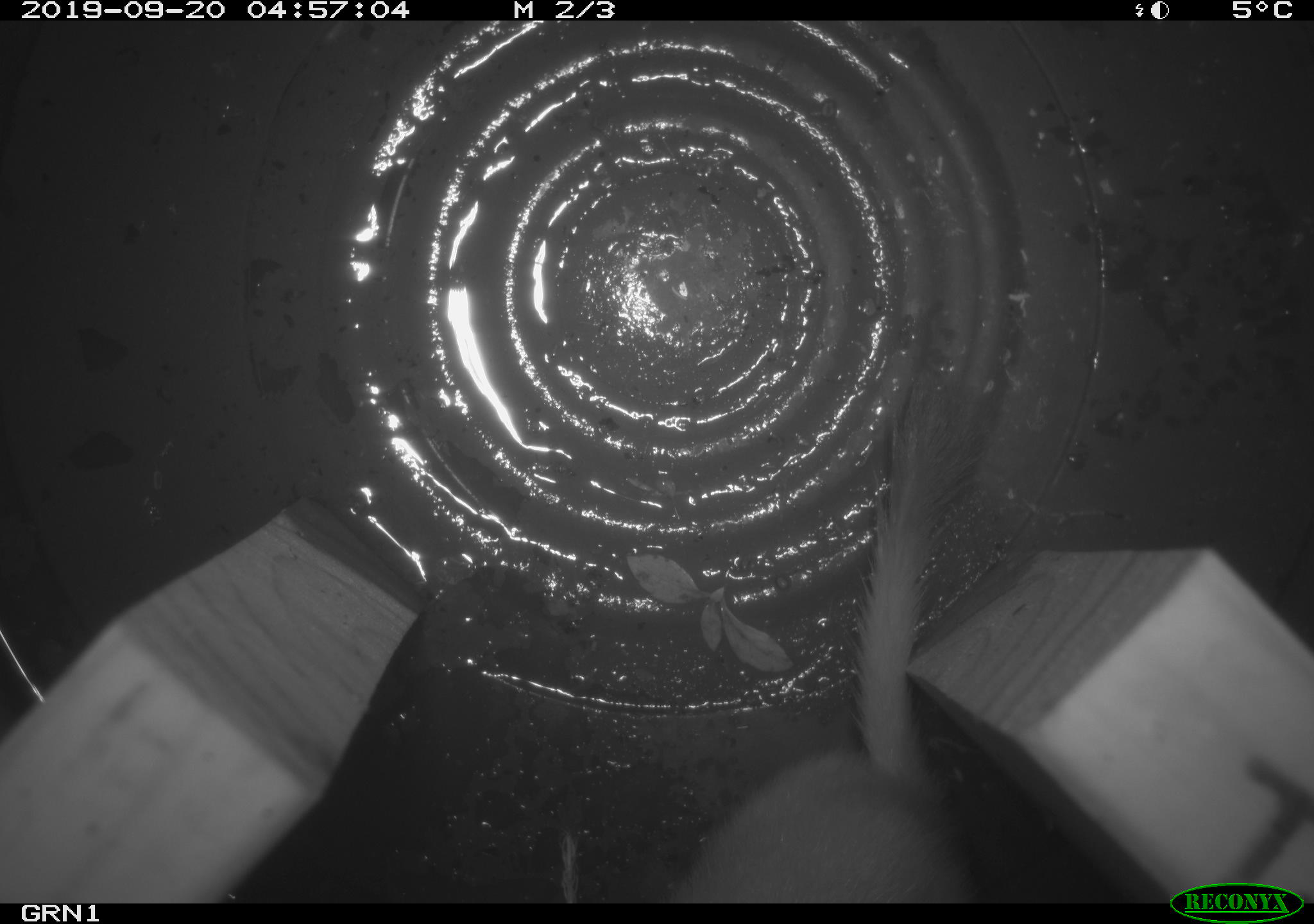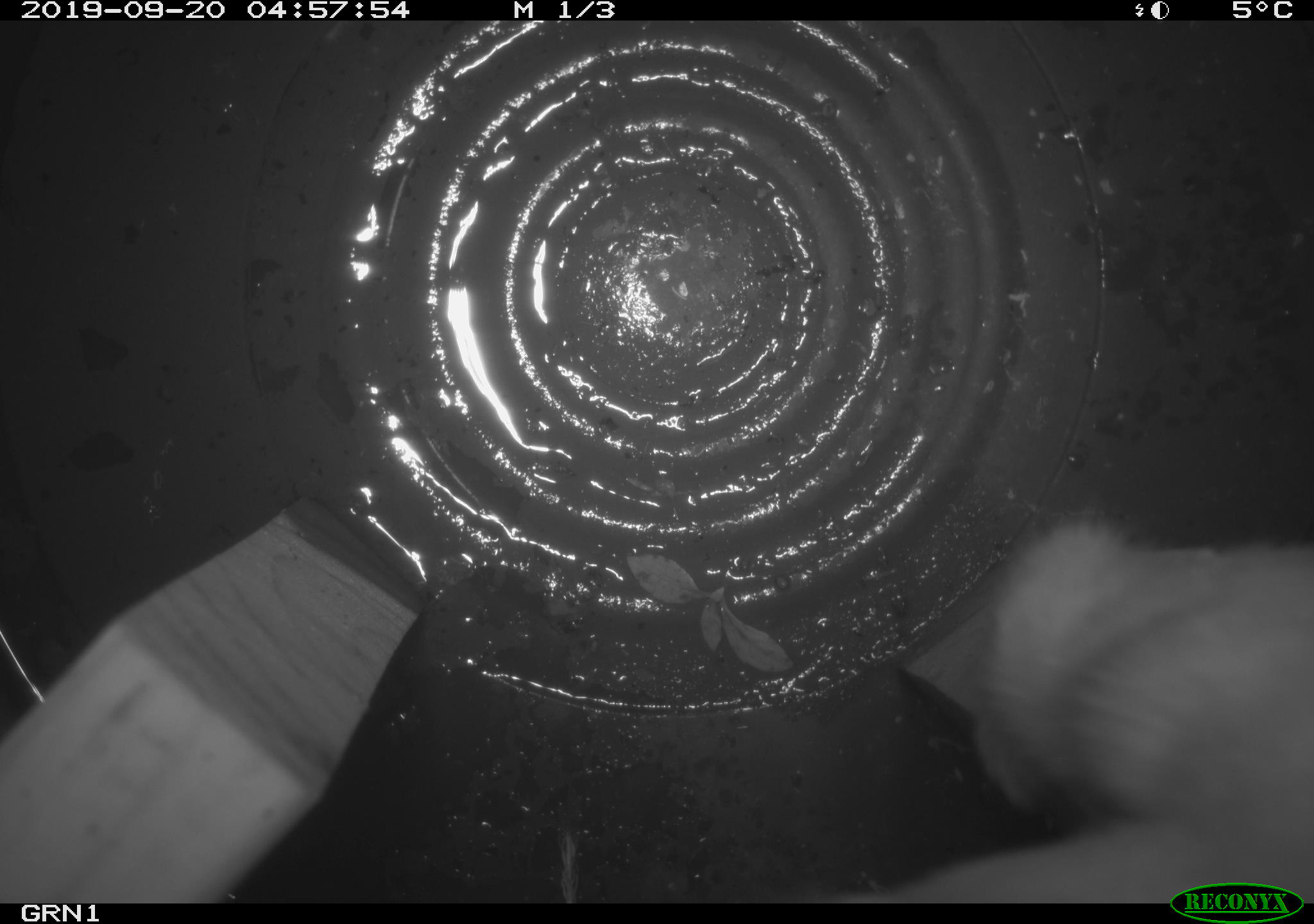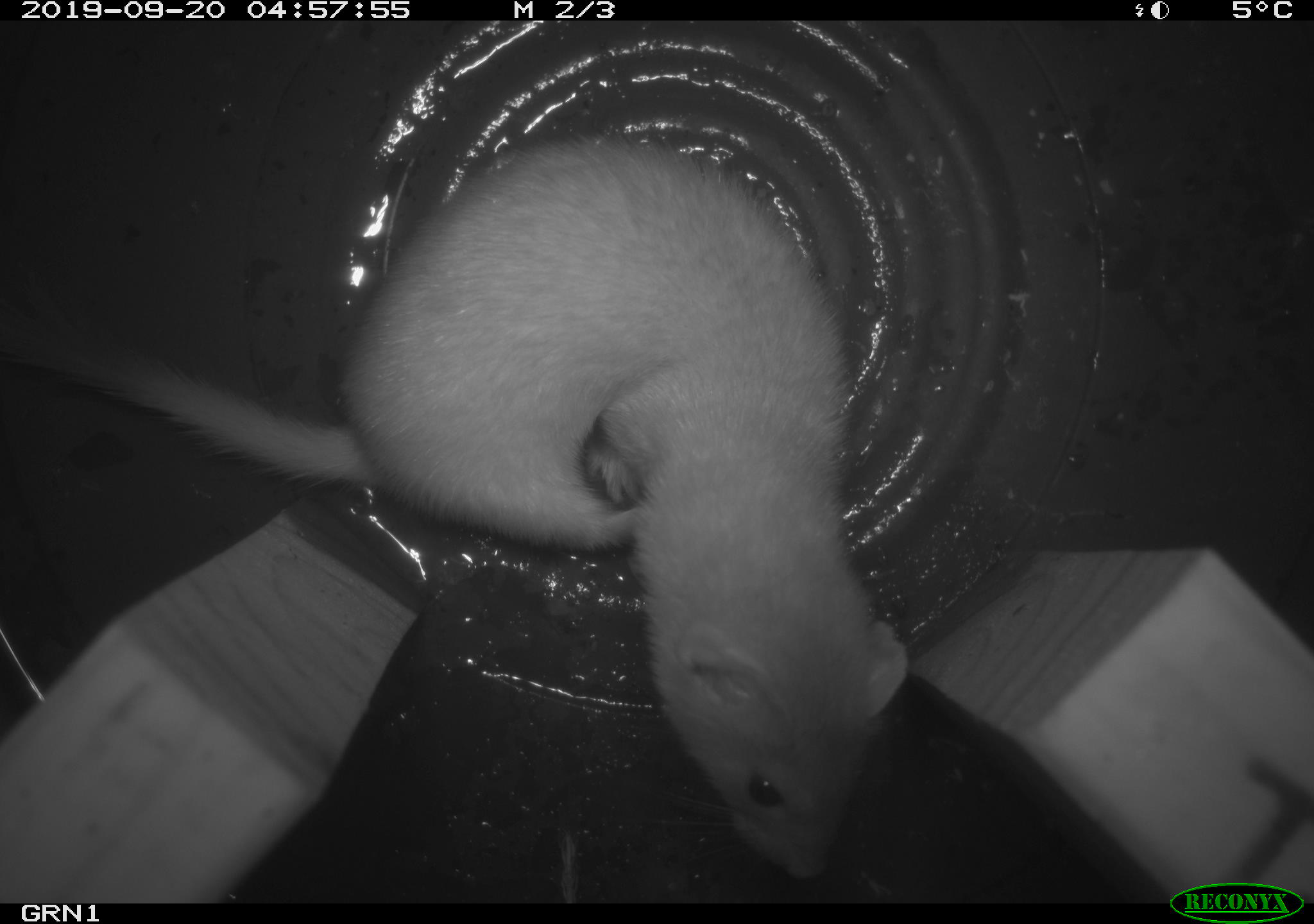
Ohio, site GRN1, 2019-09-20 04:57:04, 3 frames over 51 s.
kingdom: Animalia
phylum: Chordata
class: Mammalia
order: Carnivora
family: Mustelidae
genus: Neogale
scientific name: Neogale frenata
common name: long-tailed weasel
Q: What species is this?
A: Long-tailed weasel (Neogale frenata).